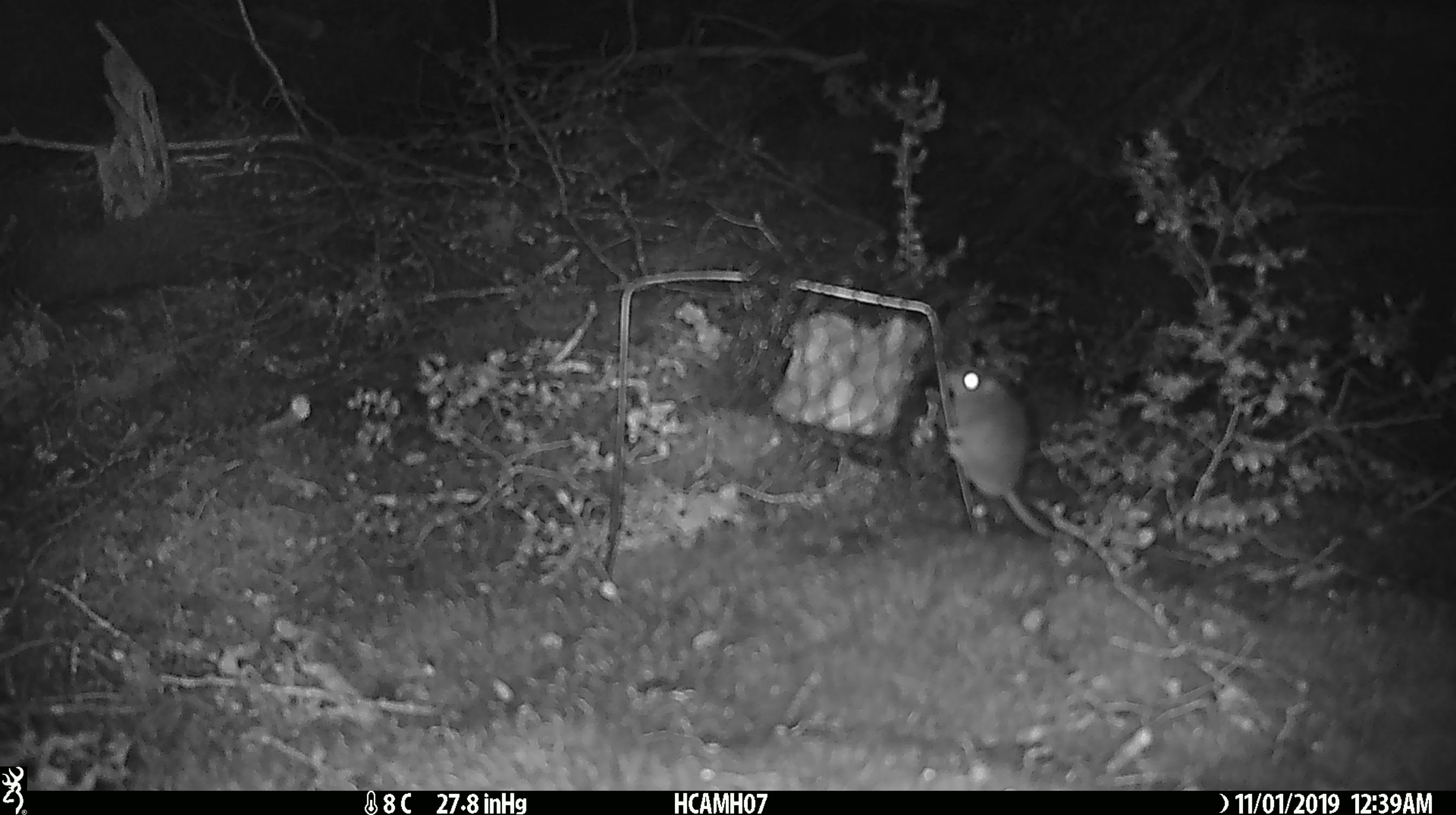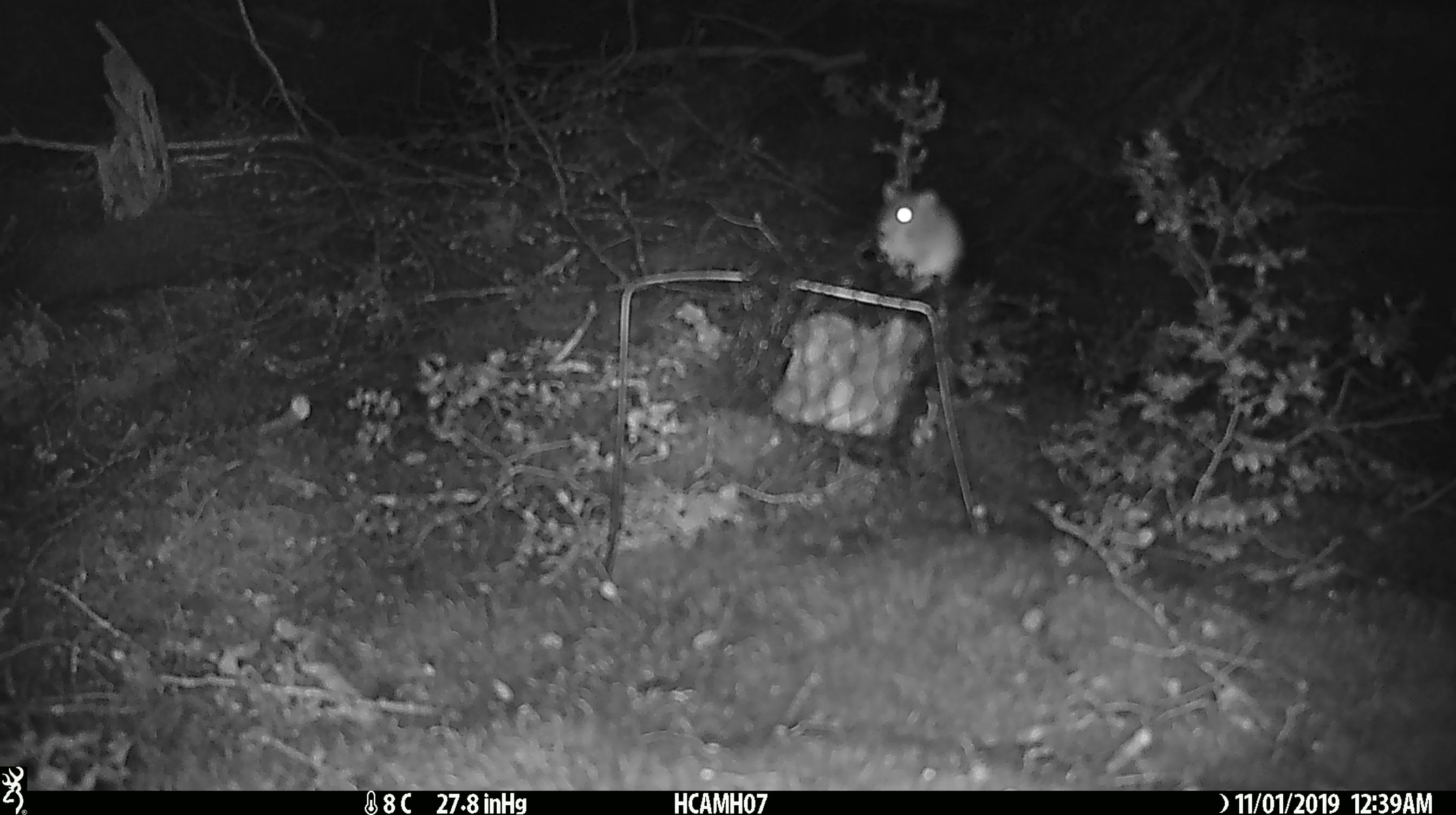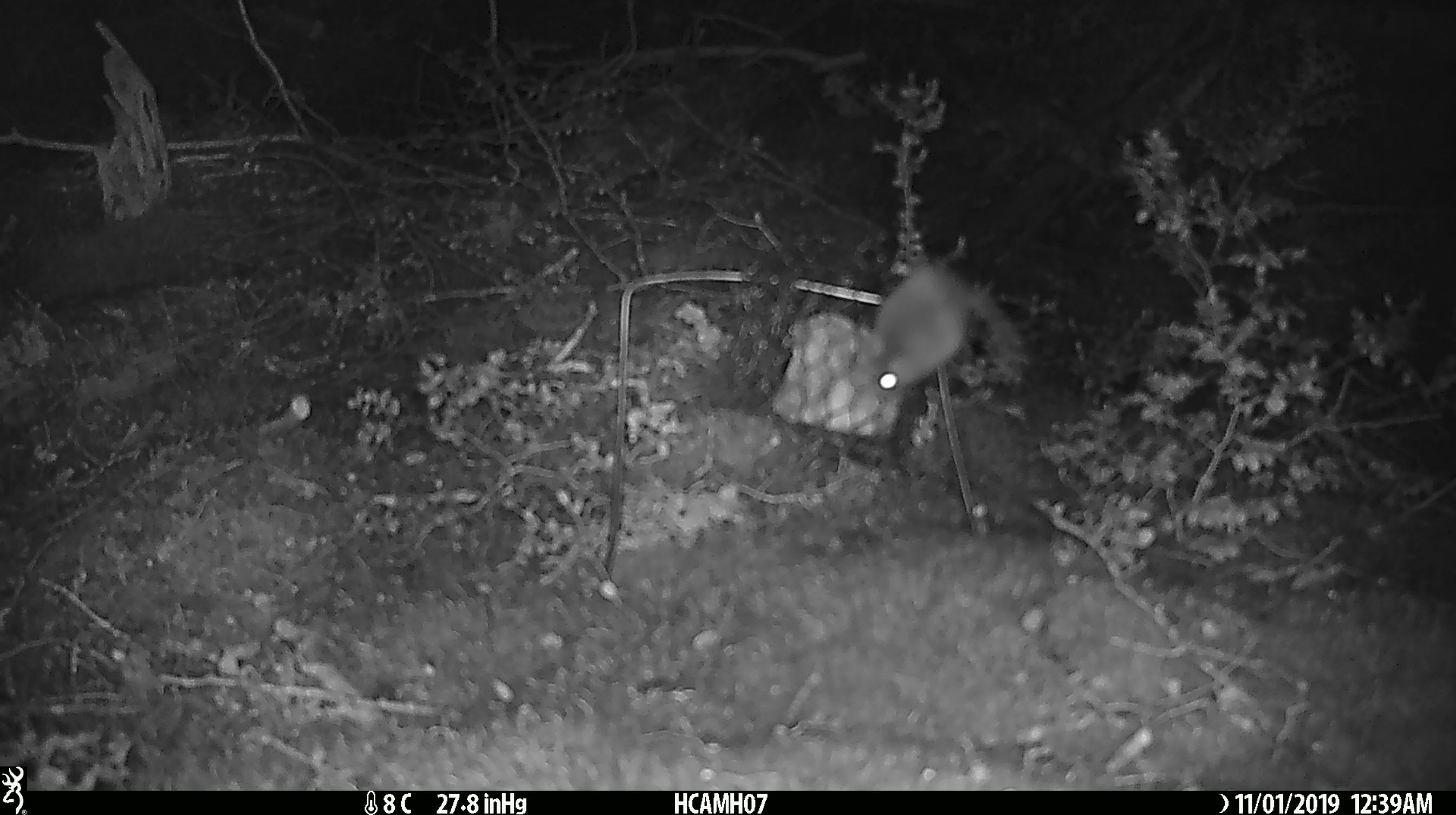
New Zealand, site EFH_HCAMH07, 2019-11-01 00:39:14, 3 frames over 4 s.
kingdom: Animalia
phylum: Chordata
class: Mammalia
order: Rodentia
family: Muridae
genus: Mus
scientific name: Mus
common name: mouse